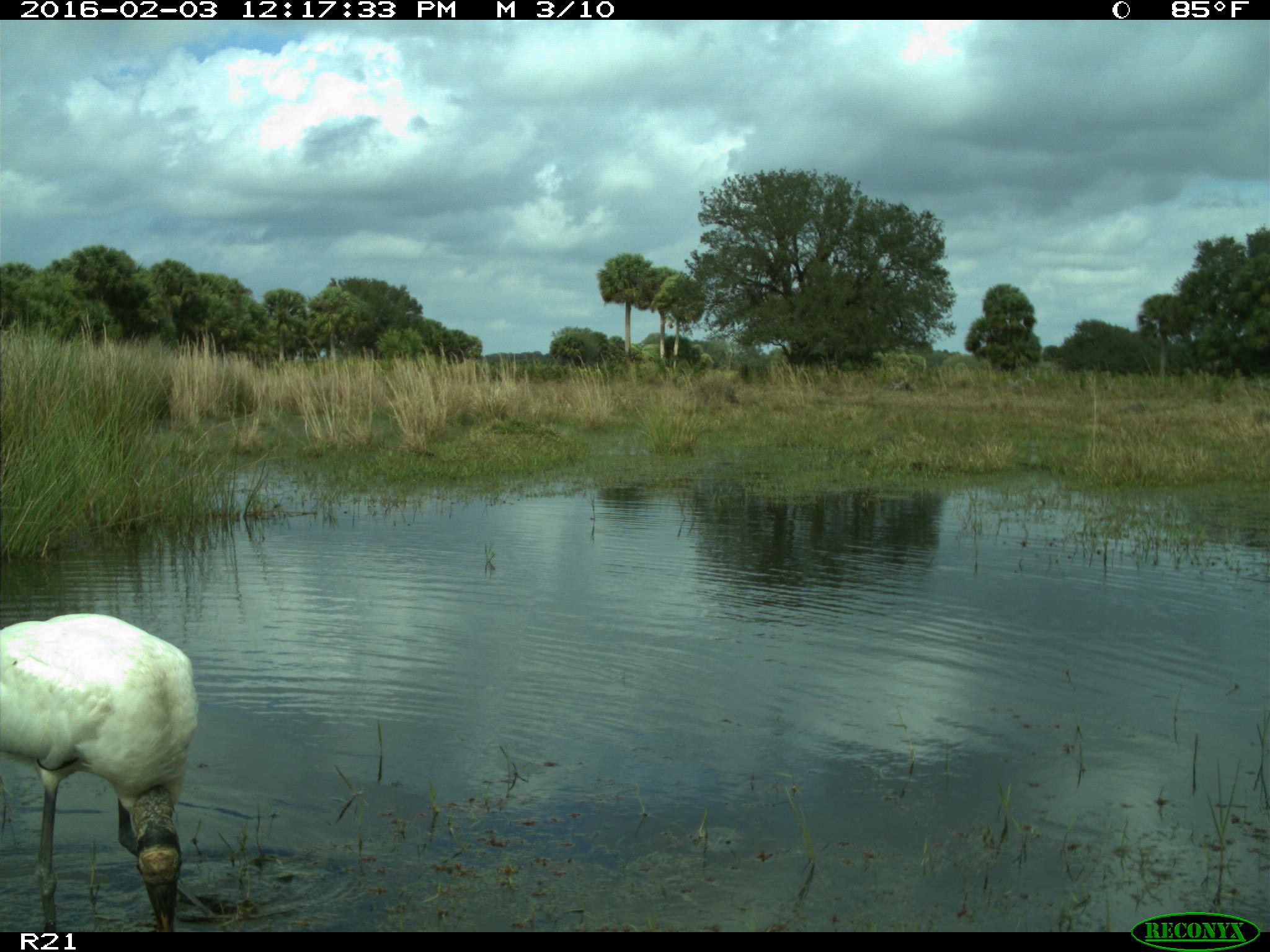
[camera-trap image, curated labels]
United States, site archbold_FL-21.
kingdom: Animalia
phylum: Chordata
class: Aves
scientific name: Aves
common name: birds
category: unidentified bird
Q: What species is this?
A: Unidentified bird (birds) (Aves).